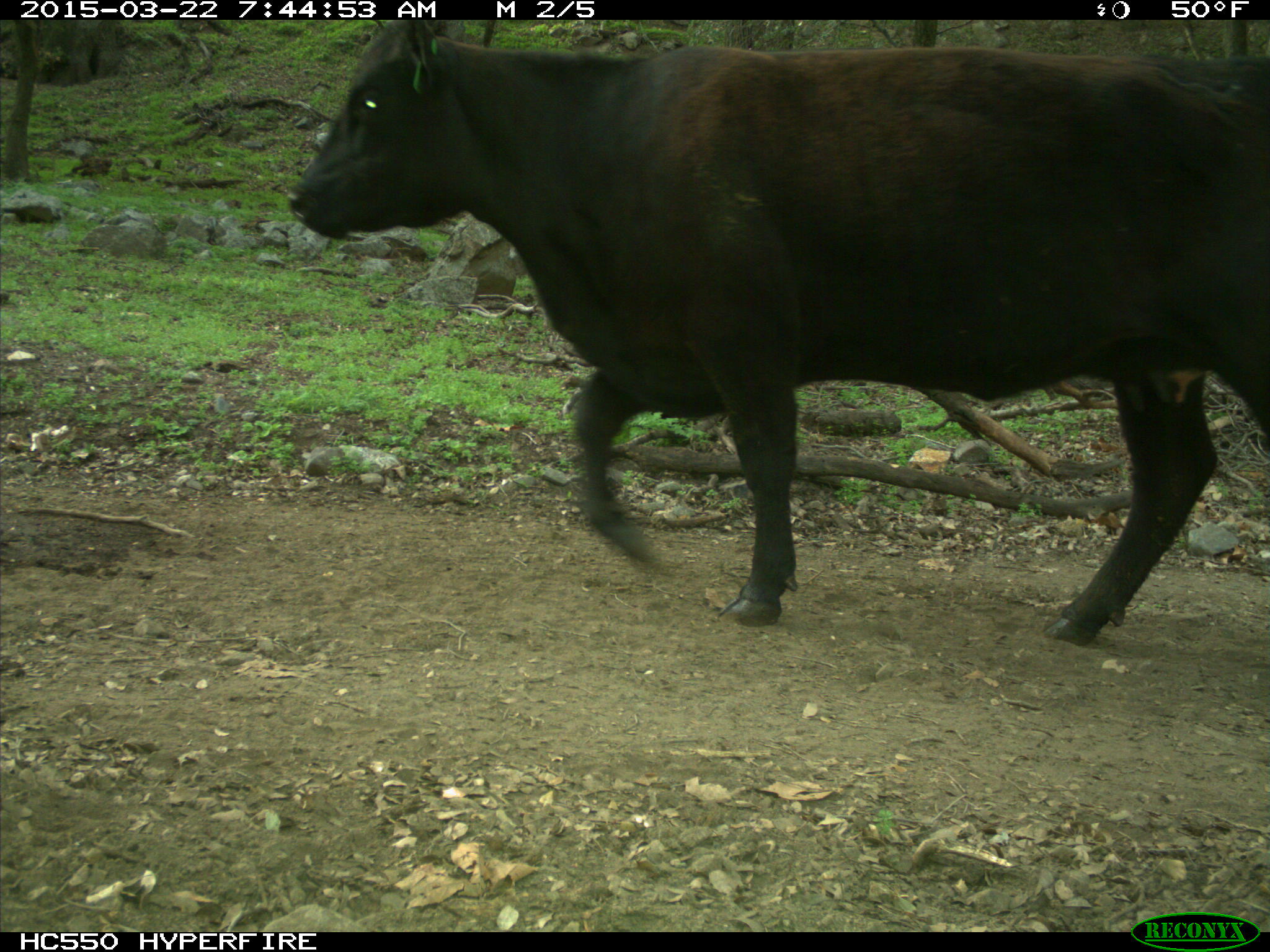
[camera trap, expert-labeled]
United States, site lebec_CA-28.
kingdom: Animalia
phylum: Chordata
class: Mammalia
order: Artiodactyla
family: Bovidae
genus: Bos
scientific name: Bos taurus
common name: domestic cow